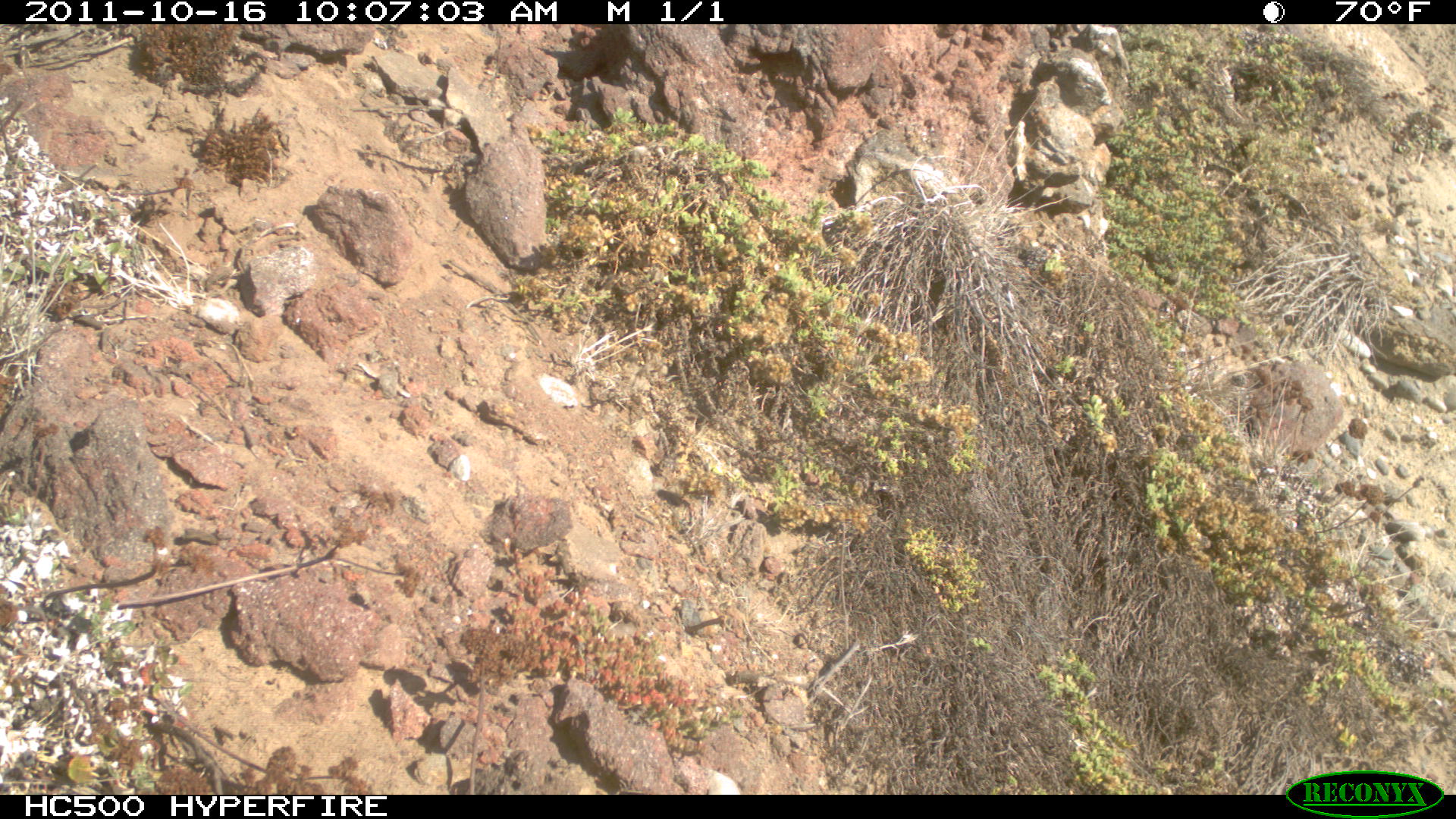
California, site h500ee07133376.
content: no animal present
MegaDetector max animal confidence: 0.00